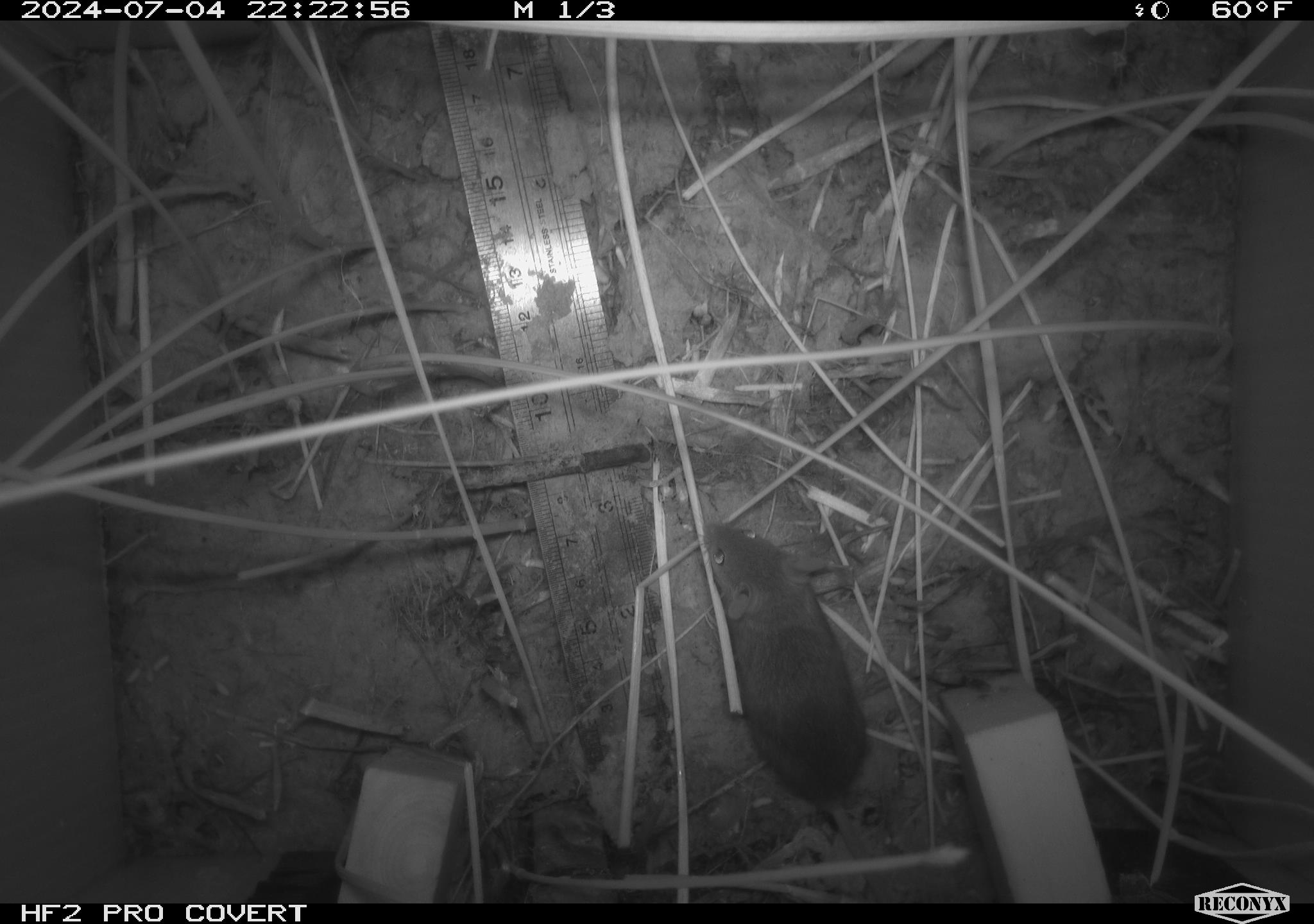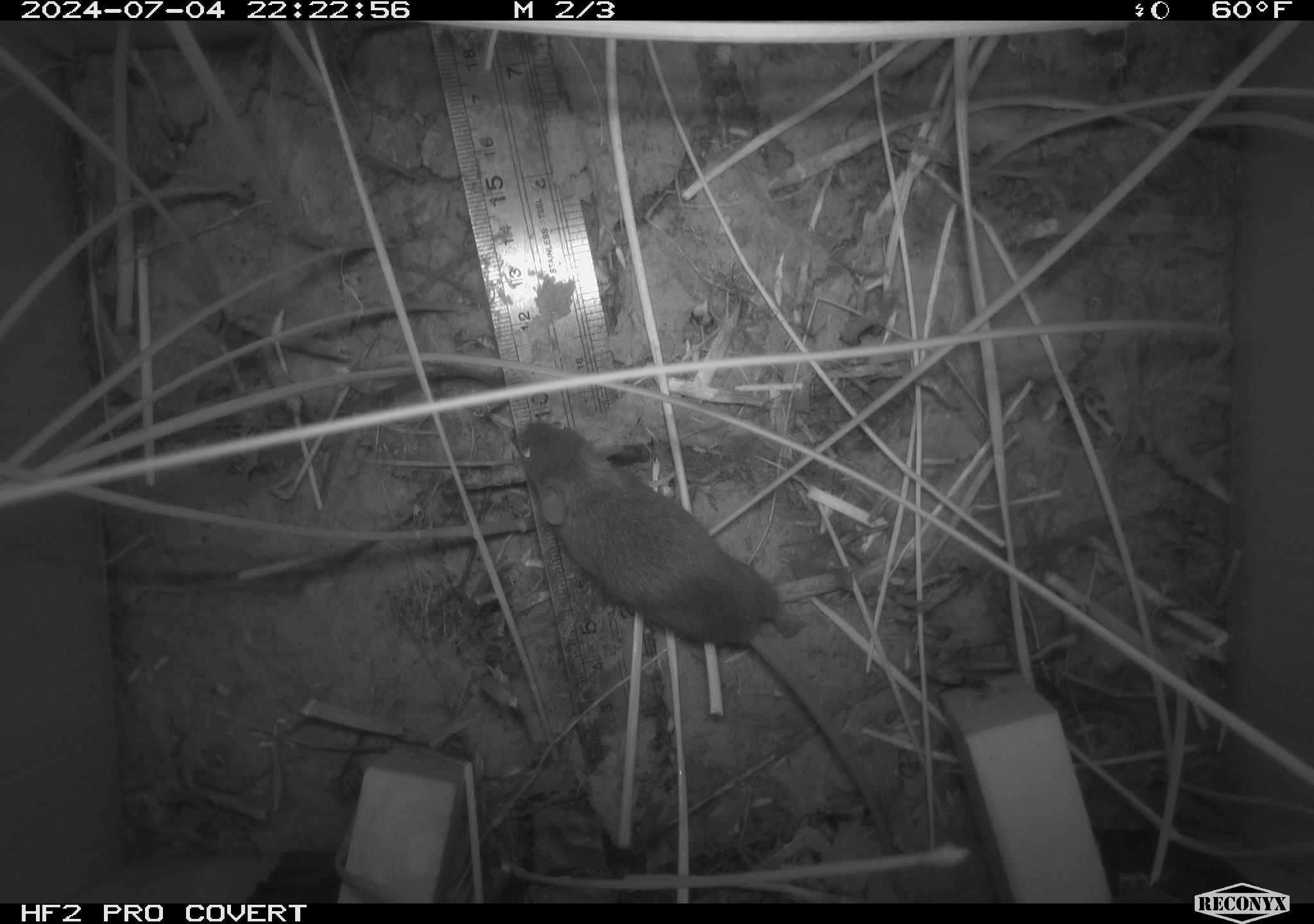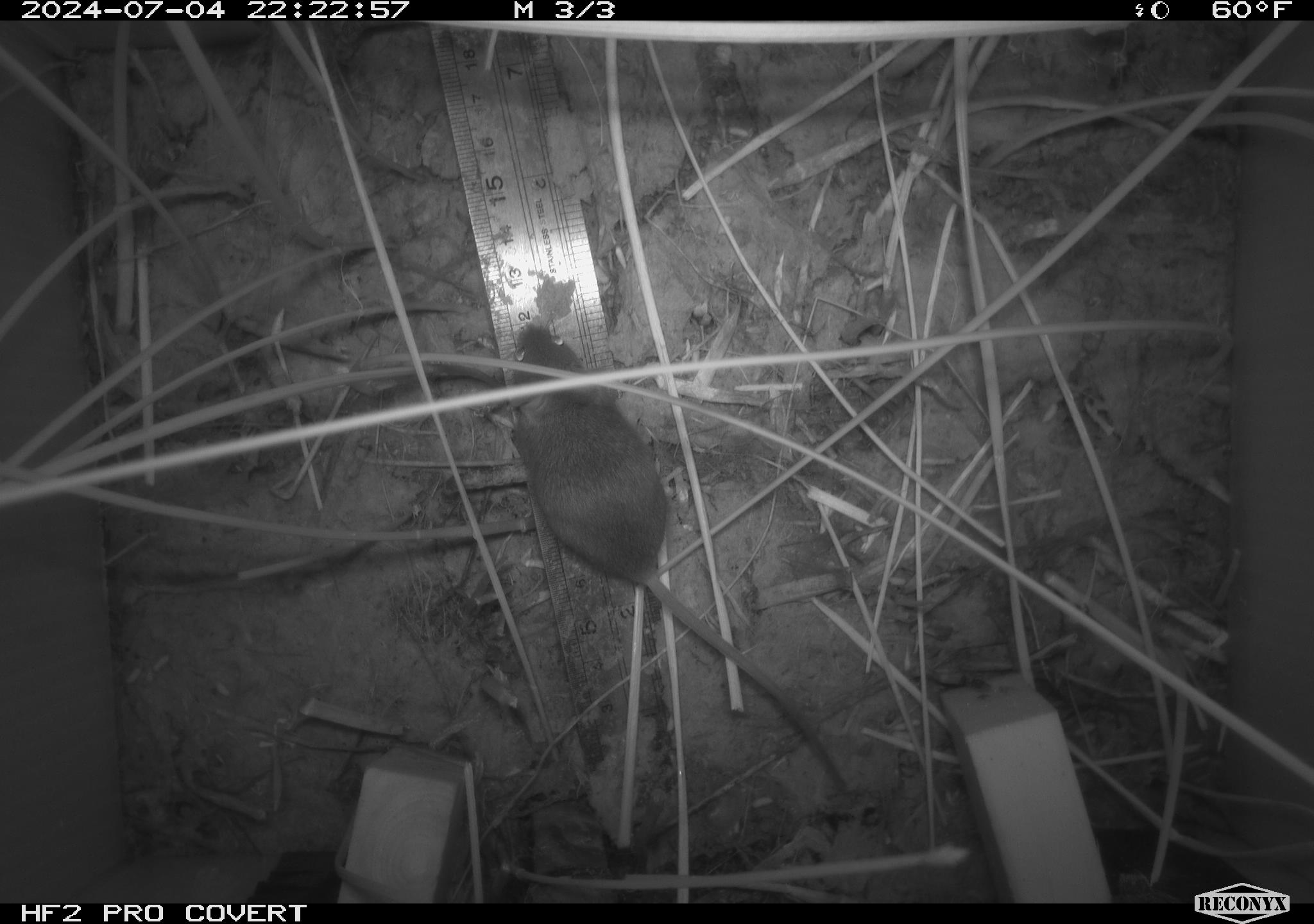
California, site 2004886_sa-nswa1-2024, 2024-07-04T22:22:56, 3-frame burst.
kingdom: Animalia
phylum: Chordata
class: Mammalia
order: Rodentia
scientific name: Rodentia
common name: rodent